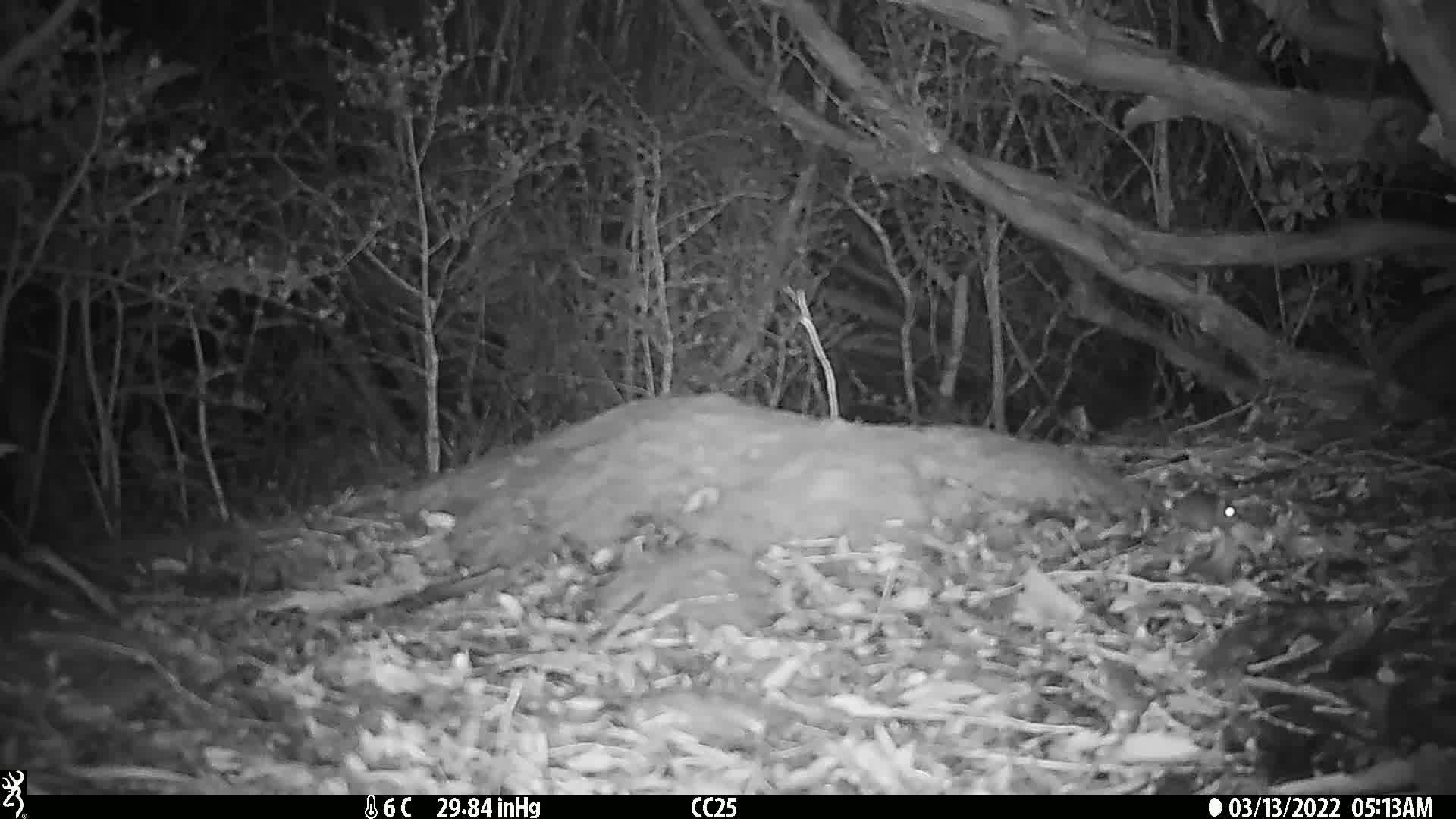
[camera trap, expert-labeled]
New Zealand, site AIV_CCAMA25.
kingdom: Animalia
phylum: Chordata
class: Mammalia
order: Rodentia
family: Muridae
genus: Mus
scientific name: Mus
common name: mouse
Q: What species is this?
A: Mouse (Mus).